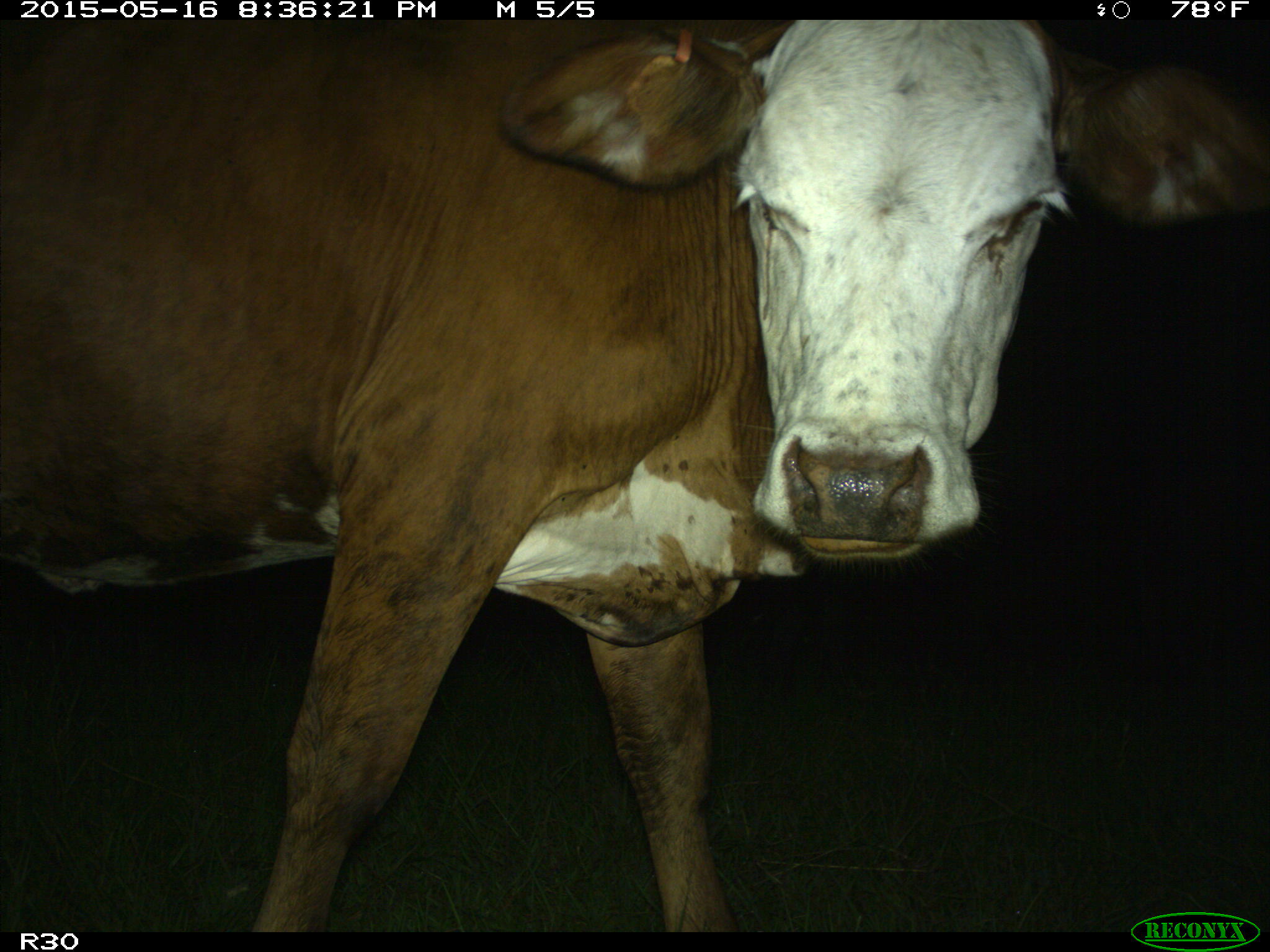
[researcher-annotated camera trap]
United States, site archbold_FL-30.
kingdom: Animalia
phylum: Chordata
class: Mammalia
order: Artiodactyla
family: Bovidae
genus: Bos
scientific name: Bos taurus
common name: domestic cow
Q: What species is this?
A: Bos taurus (domestic cow).